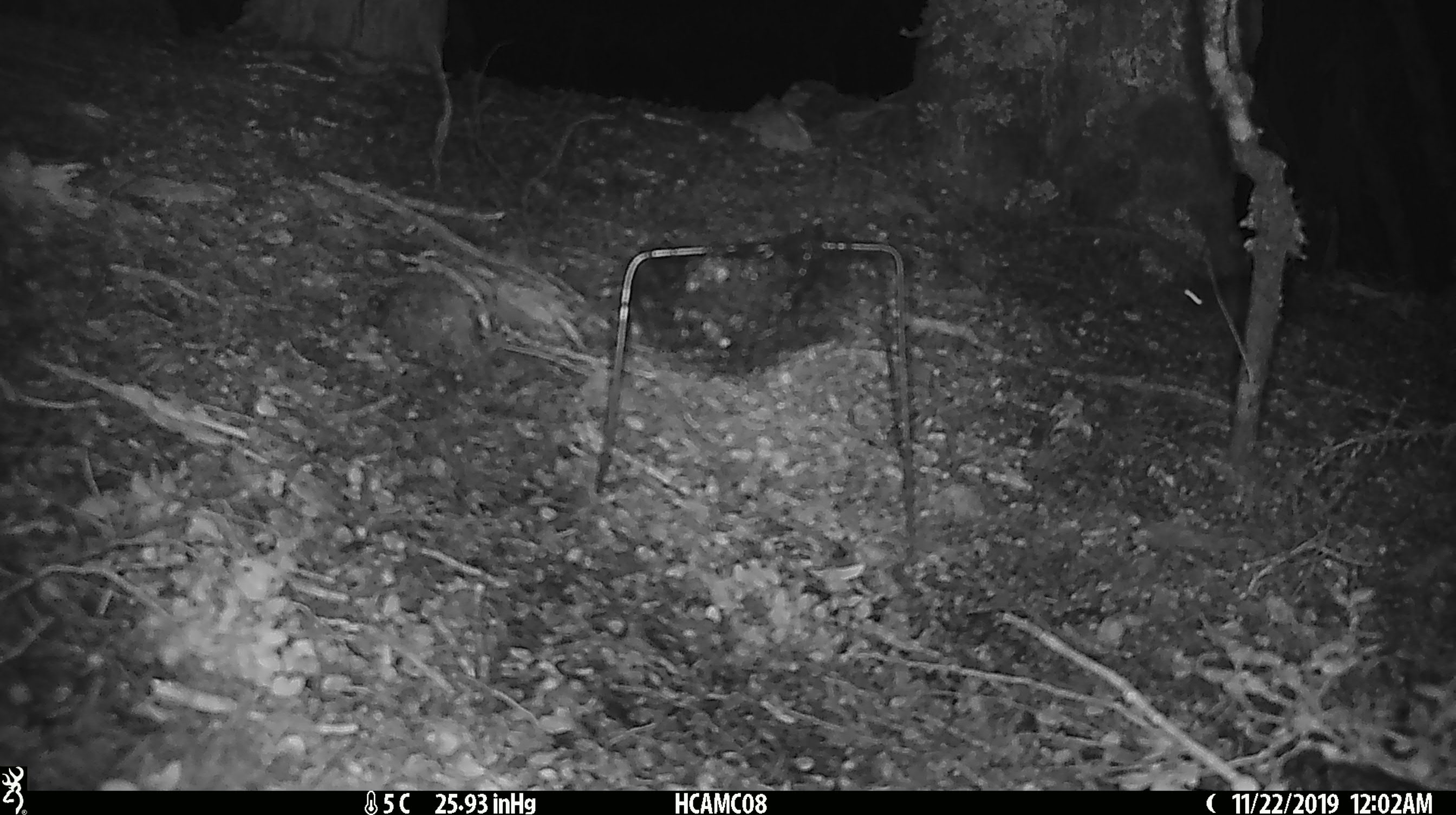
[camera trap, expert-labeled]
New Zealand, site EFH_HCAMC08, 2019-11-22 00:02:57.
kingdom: Animalia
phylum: Chordata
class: Mammalia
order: Rodentia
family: Muridae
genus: Mus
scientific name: Mus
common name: mouse